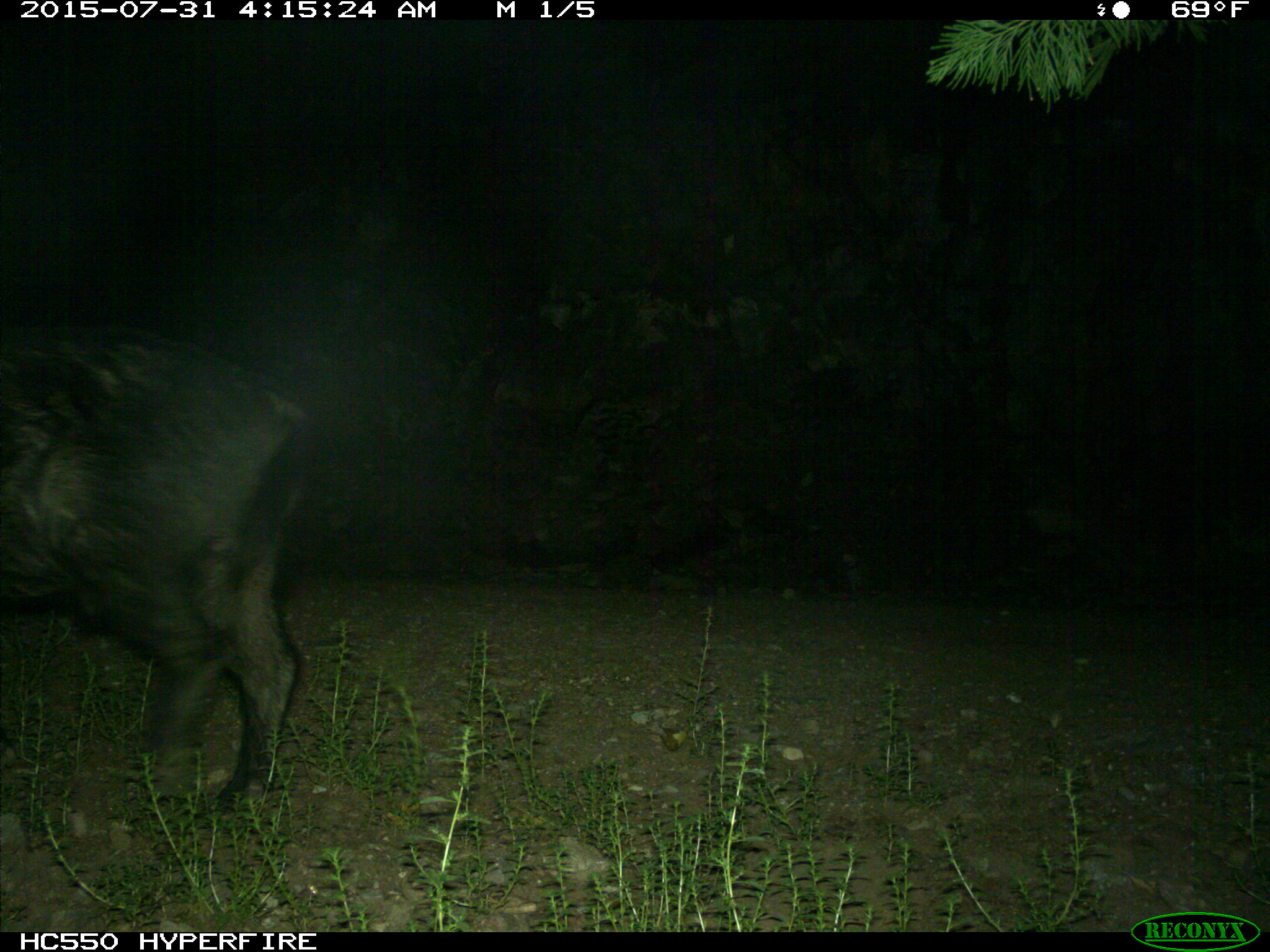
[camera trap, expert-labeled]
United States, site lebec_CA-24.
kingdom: Animalia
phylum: Chordata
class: Mammalia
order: Artiodactyla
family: Suidae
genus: Sus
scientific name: Sus scrofa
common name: wild boar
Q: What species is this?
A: Sus scrofa (wild boar).